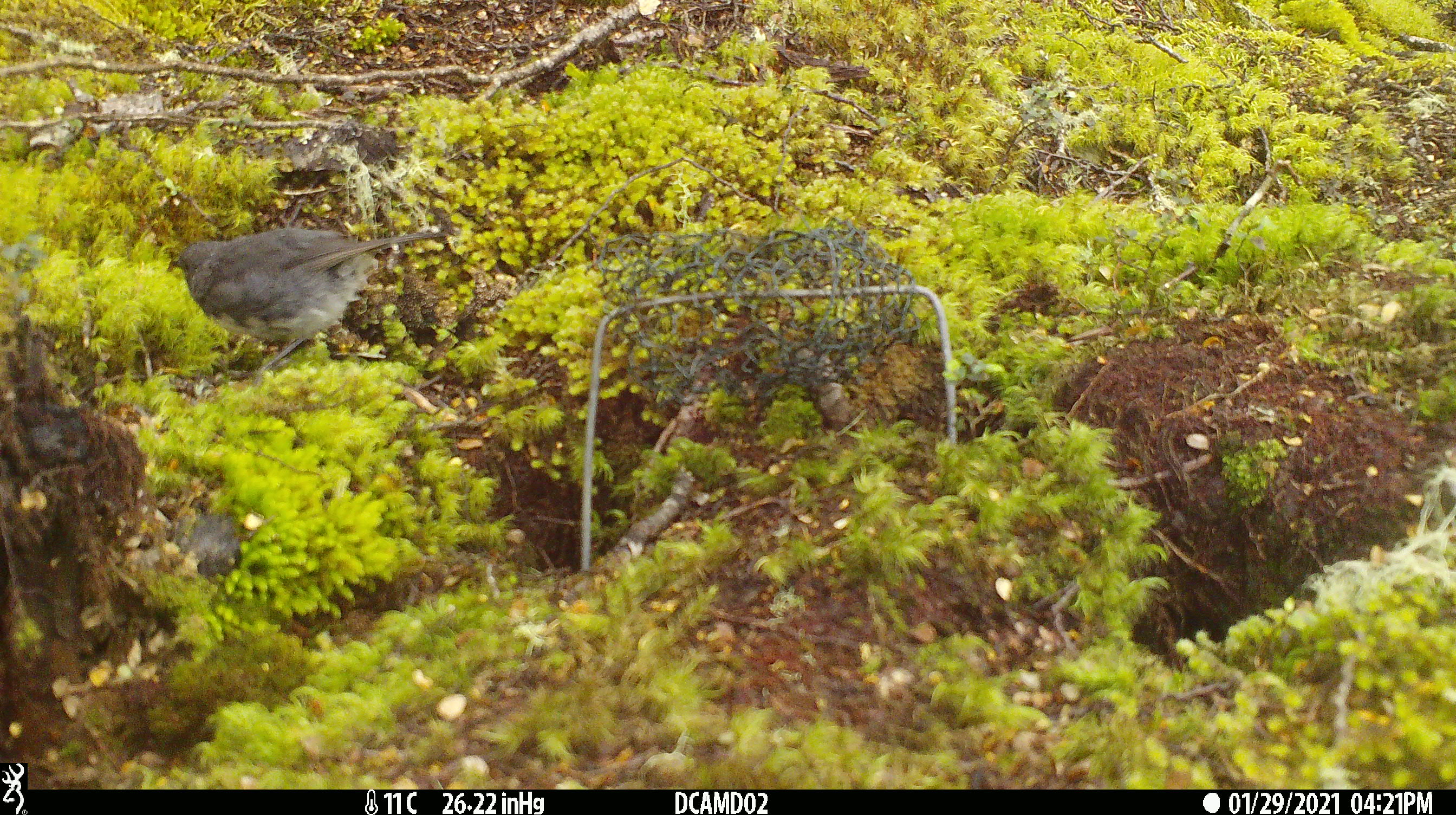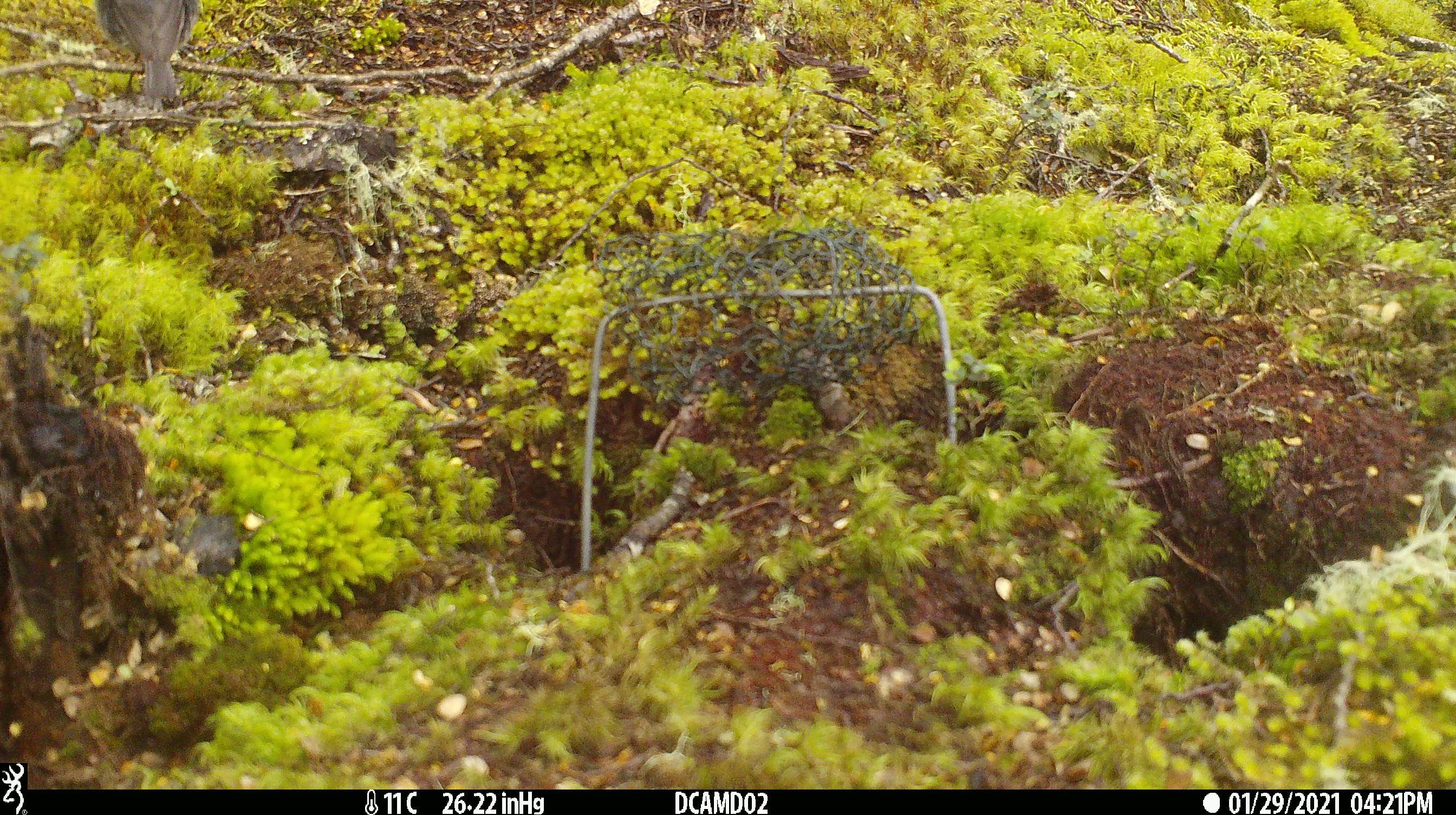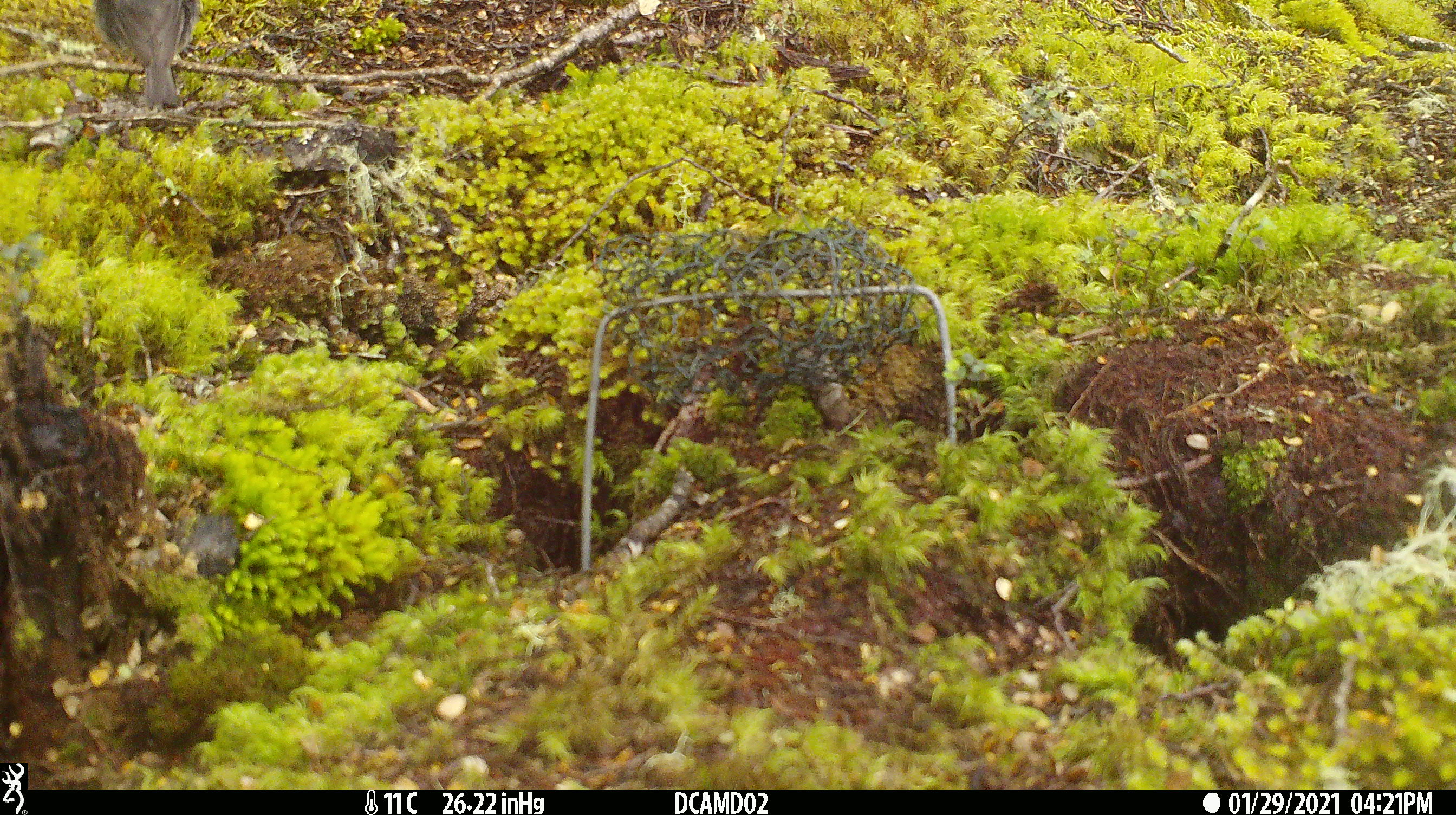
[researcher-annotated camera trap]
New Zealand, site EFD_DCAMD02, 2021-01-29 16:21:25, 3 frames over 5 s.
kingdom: Animalia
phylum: Chordata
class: Aves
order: Passeriformes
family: Petroicidae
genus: Petroica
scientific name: Petroica australis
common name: new zealand robin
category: robin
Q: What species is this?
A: Robin (new zealand robin) (Petroica australis).